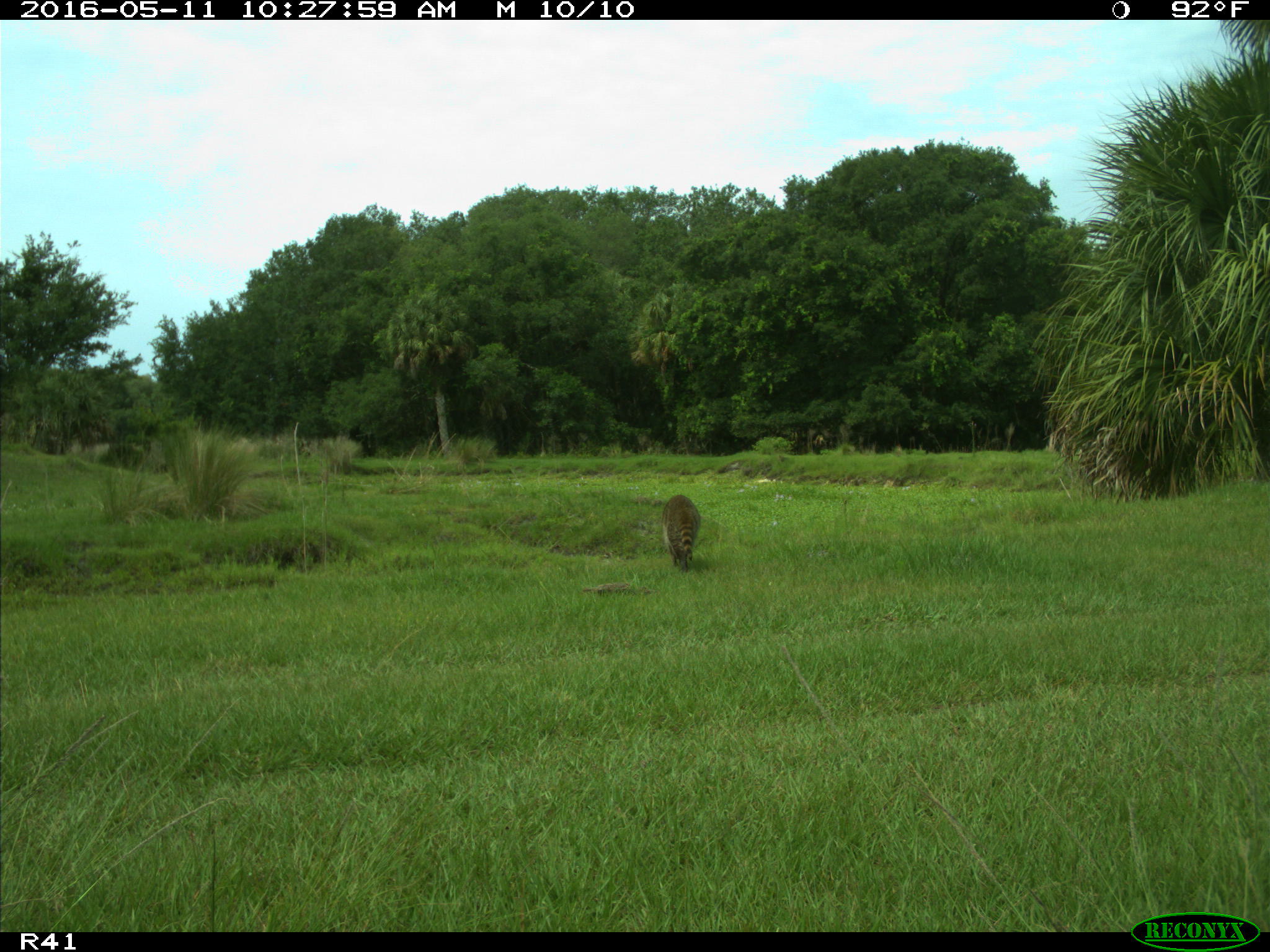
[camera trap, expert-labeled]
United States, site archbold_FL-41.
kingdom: Animalia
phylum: Chordata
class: Mammalia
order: Carnivora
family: Procyonidae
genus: Procyon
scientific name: Procyon lotor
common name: common raccoon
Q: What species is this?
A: Procyon lotor (common raccoon).